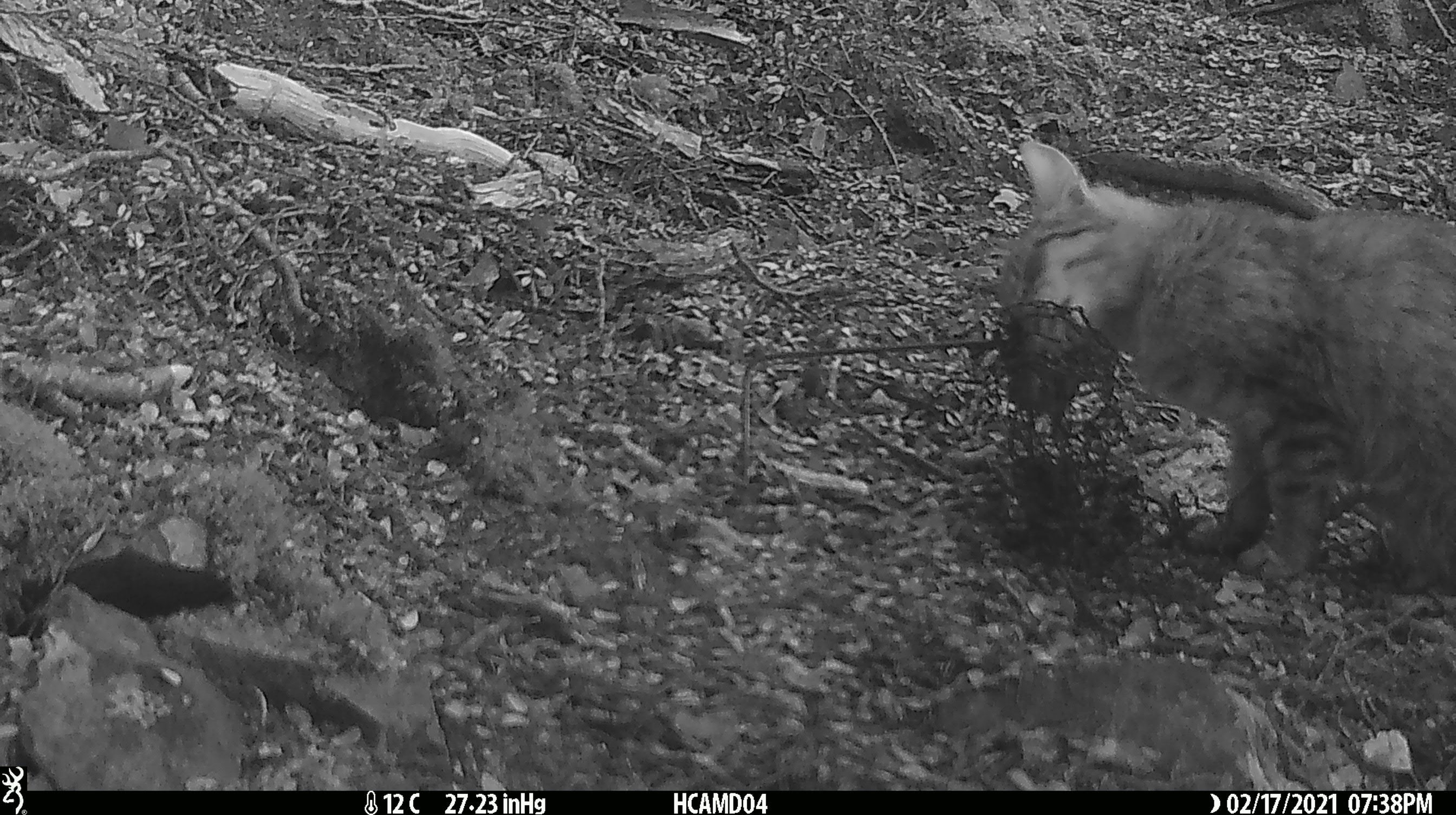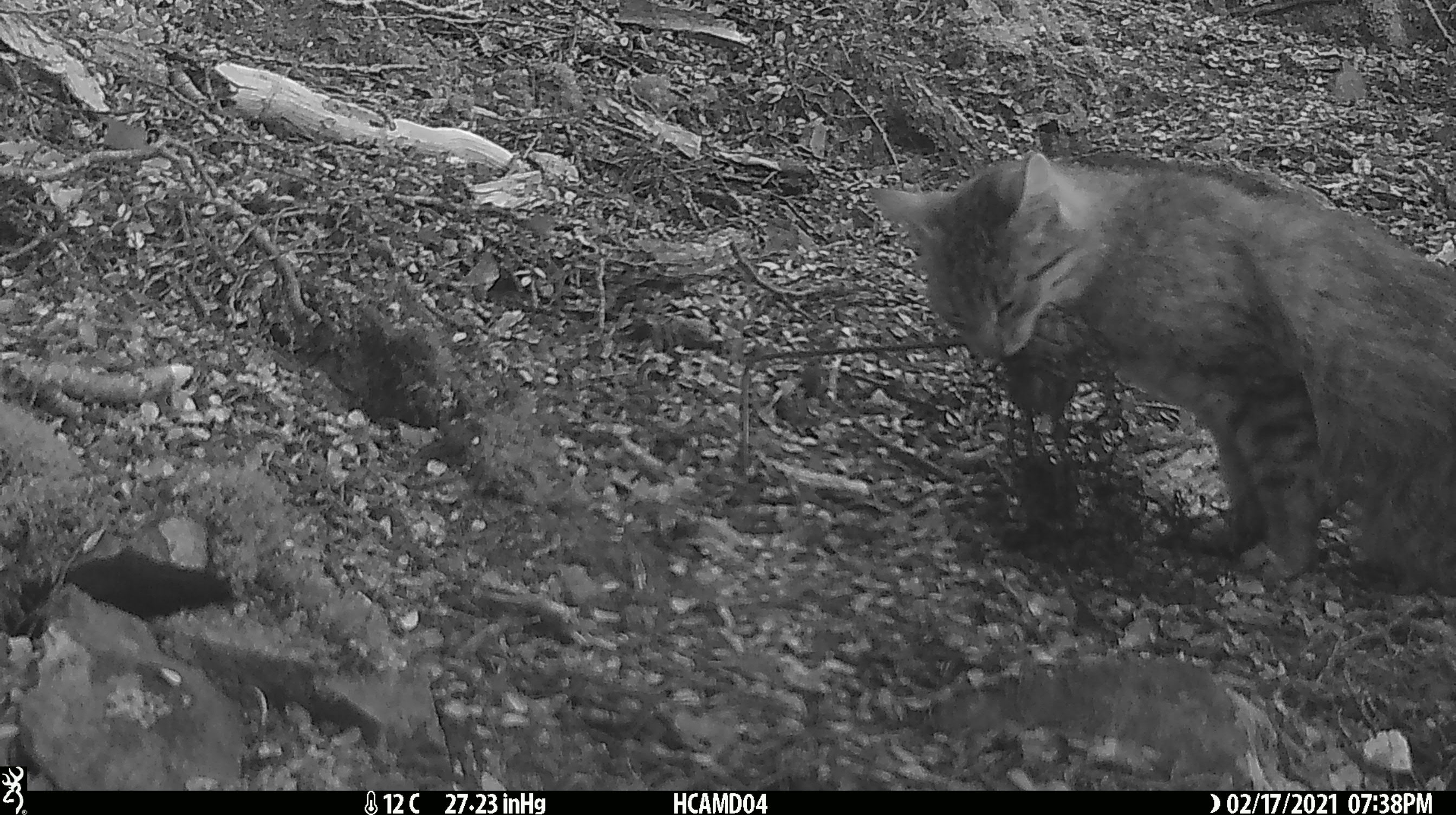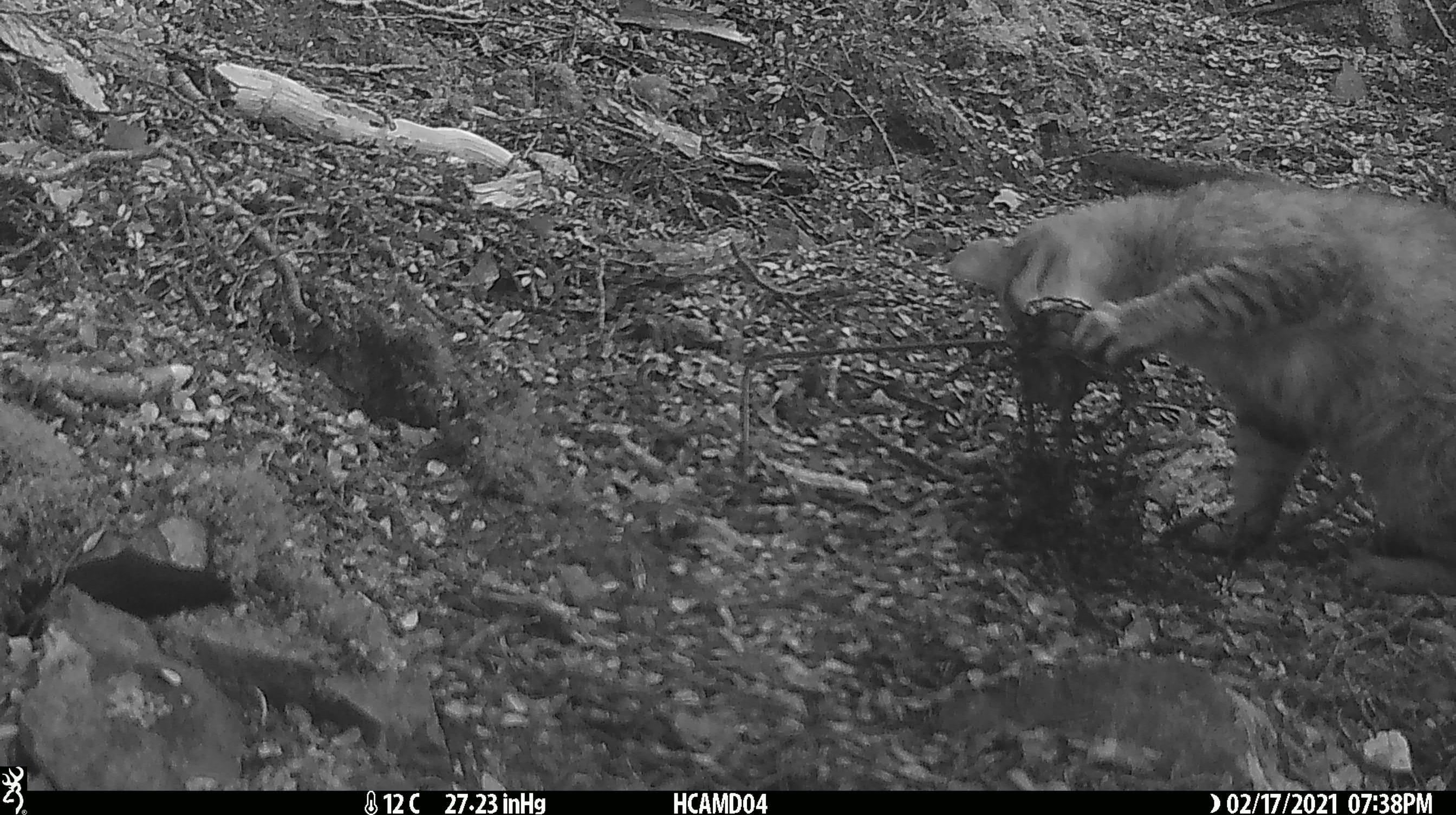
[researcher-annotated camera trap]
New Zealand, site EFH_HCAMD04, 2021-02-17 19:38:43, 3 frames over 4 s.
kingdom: Animalia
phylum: Chordata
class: Mammalia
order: Carnivora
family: Felidae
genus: Felis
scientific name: Felis catus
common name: domestic cat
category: cat